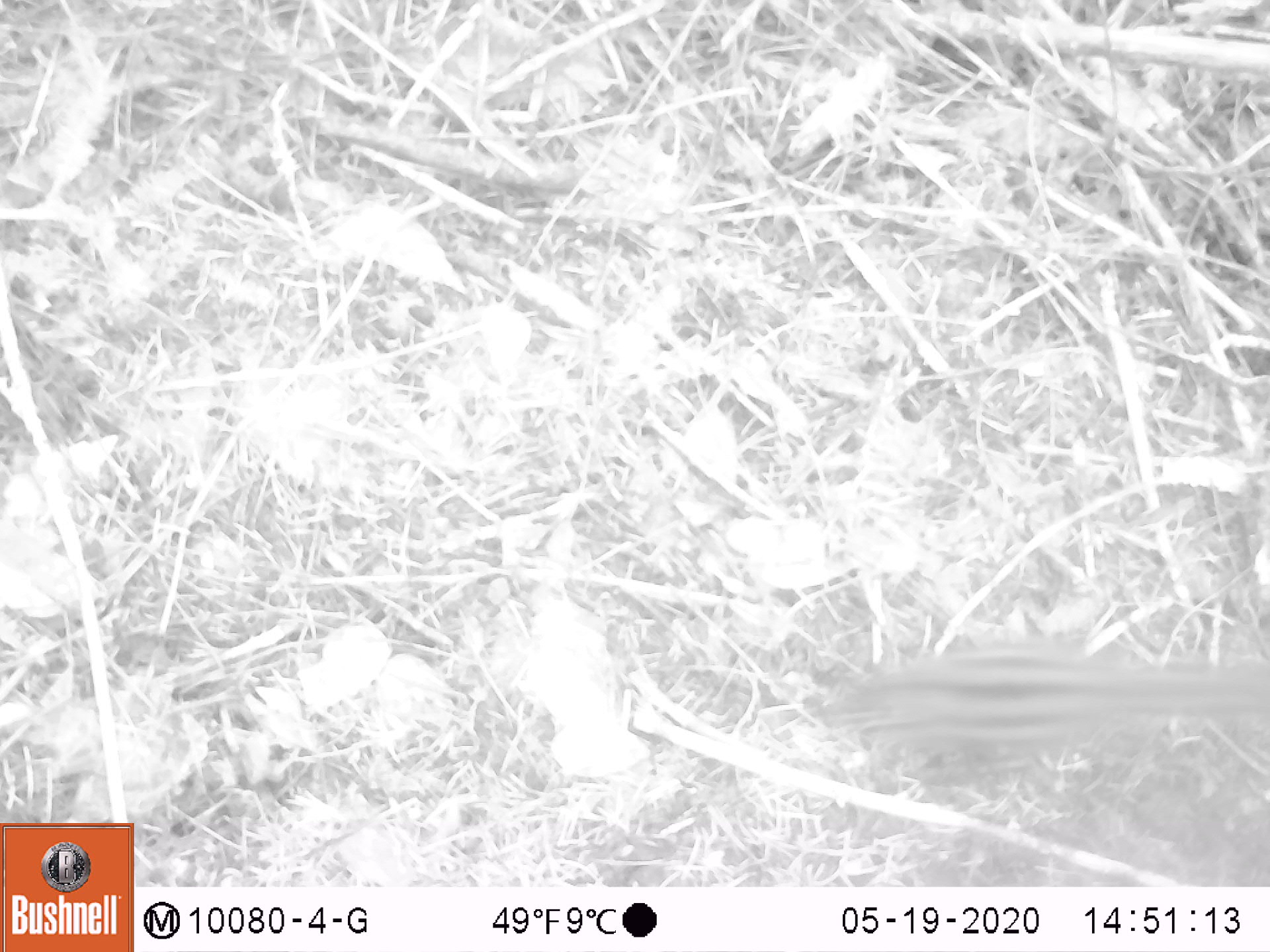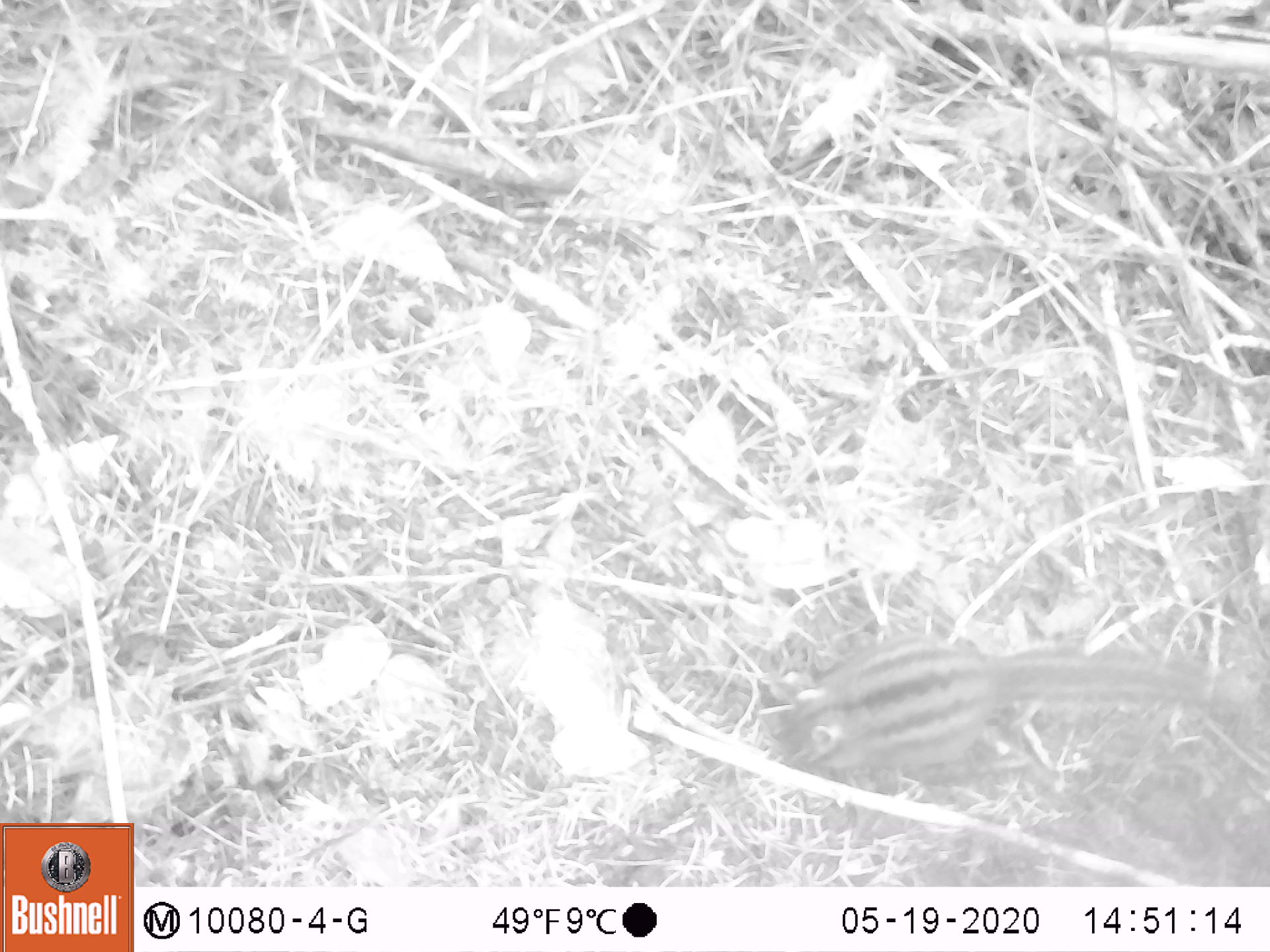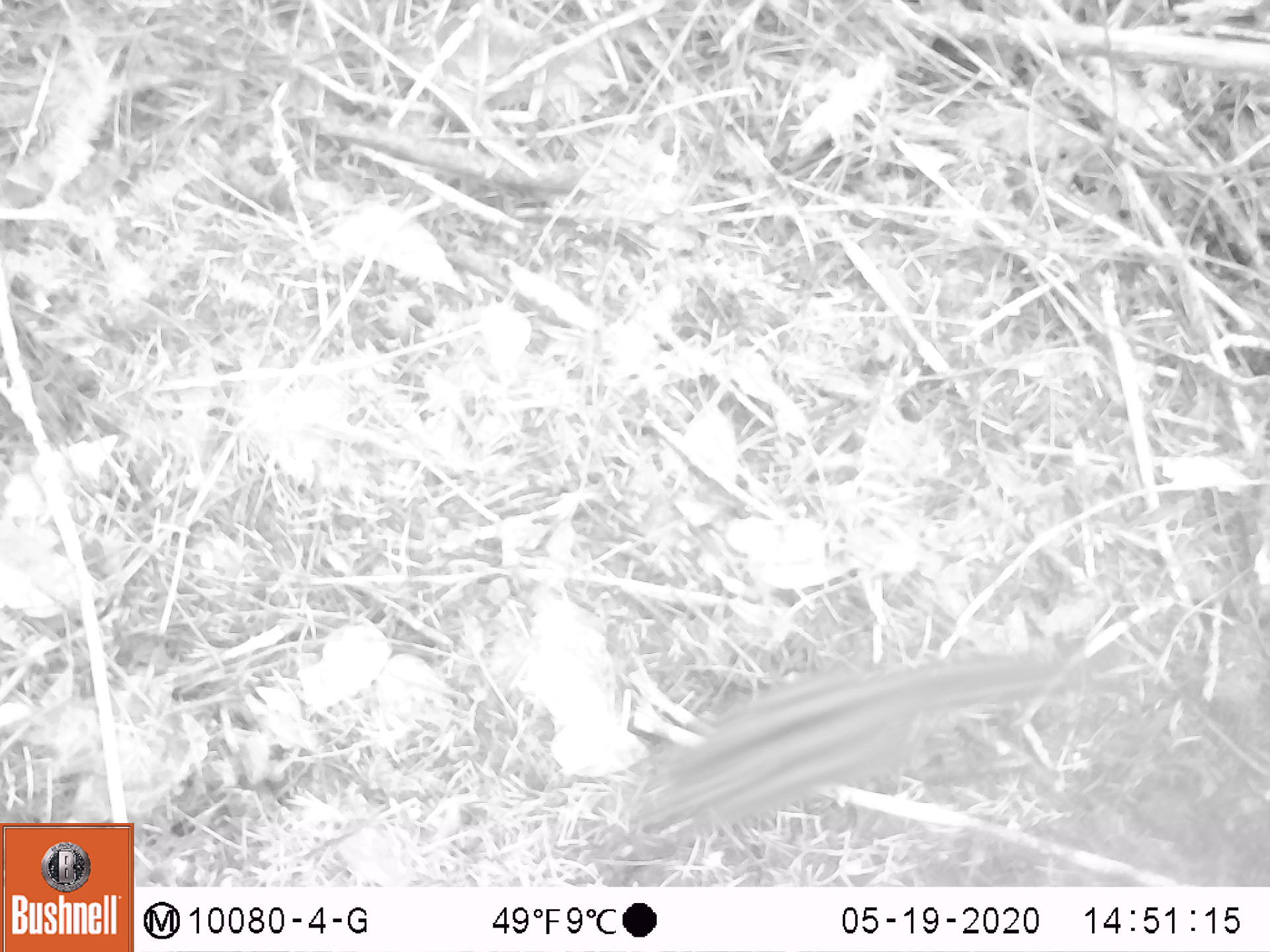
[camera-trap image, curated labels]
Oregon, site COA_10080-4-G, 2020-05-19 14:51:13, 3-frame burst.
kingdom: Animalia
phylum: Chordata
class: Mammalia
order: Rodentia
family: Sciuridae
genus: Neotamias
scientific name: Neotamias townsendii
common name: townsend's chipmunk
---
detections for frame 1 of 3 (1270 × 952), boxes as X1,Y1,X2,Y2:
townsend's chipmunk: 801,640,1262,779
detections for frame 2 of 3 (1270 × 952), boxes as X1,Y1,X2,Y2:
townsend's chipmunk: 766,635,1233,787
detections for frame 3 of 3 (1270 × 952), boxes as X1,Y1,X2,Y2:
townsend's chipmunk: 620,629,1081,847